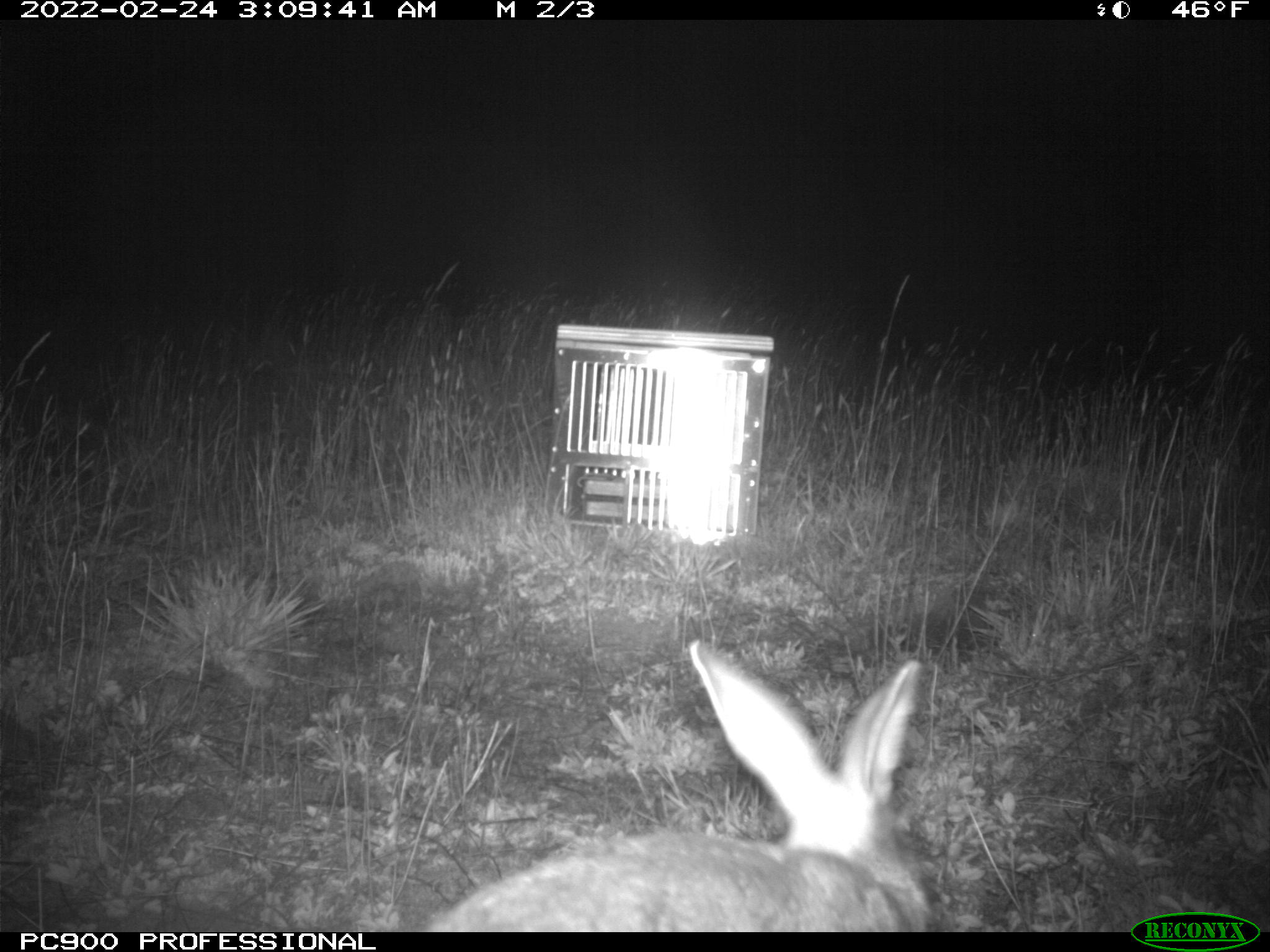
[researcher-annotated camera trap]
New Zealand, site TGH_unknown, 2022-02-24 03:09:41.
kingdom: Animalia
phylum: Chordata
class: Mammalia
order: Lagomorpha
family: Leporidae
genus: Oryctolagus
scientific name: Oryctolagus cuniculus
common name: european rabbit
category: rabbit